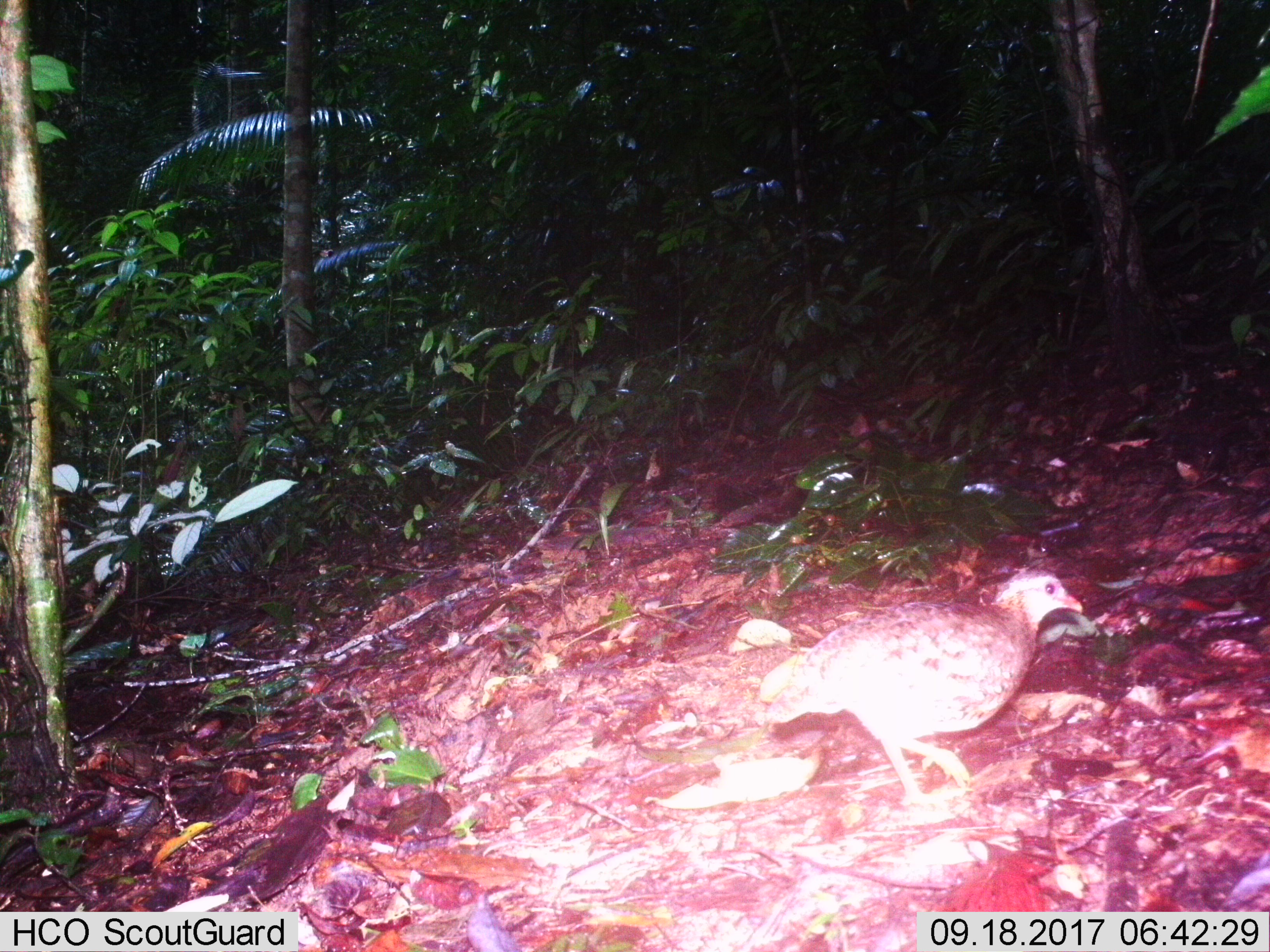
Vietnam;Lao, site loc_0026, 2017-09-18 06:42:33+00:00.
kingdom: Animalia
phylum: Chordata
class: Aves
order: Galliformes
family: Phasianidae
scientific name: Phasianidae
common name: partridge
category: unidentified partridge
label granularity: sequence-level